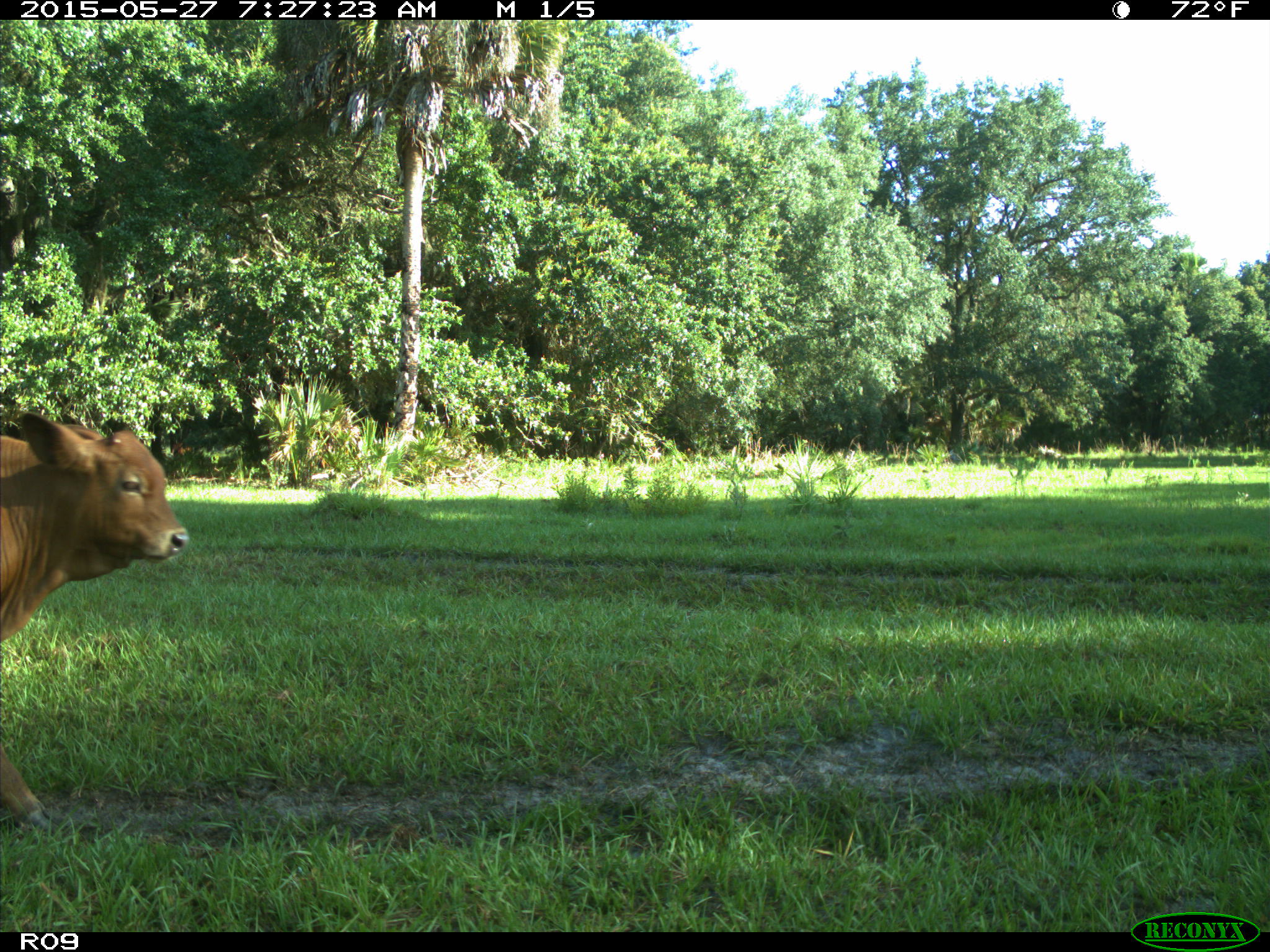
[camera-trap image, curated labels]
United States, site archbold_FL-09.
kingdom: Animalia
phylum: Chordata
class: Mammalia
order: Artiodactyla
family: Bovidae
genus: Bos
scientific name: Bos taurus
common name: domestic cow